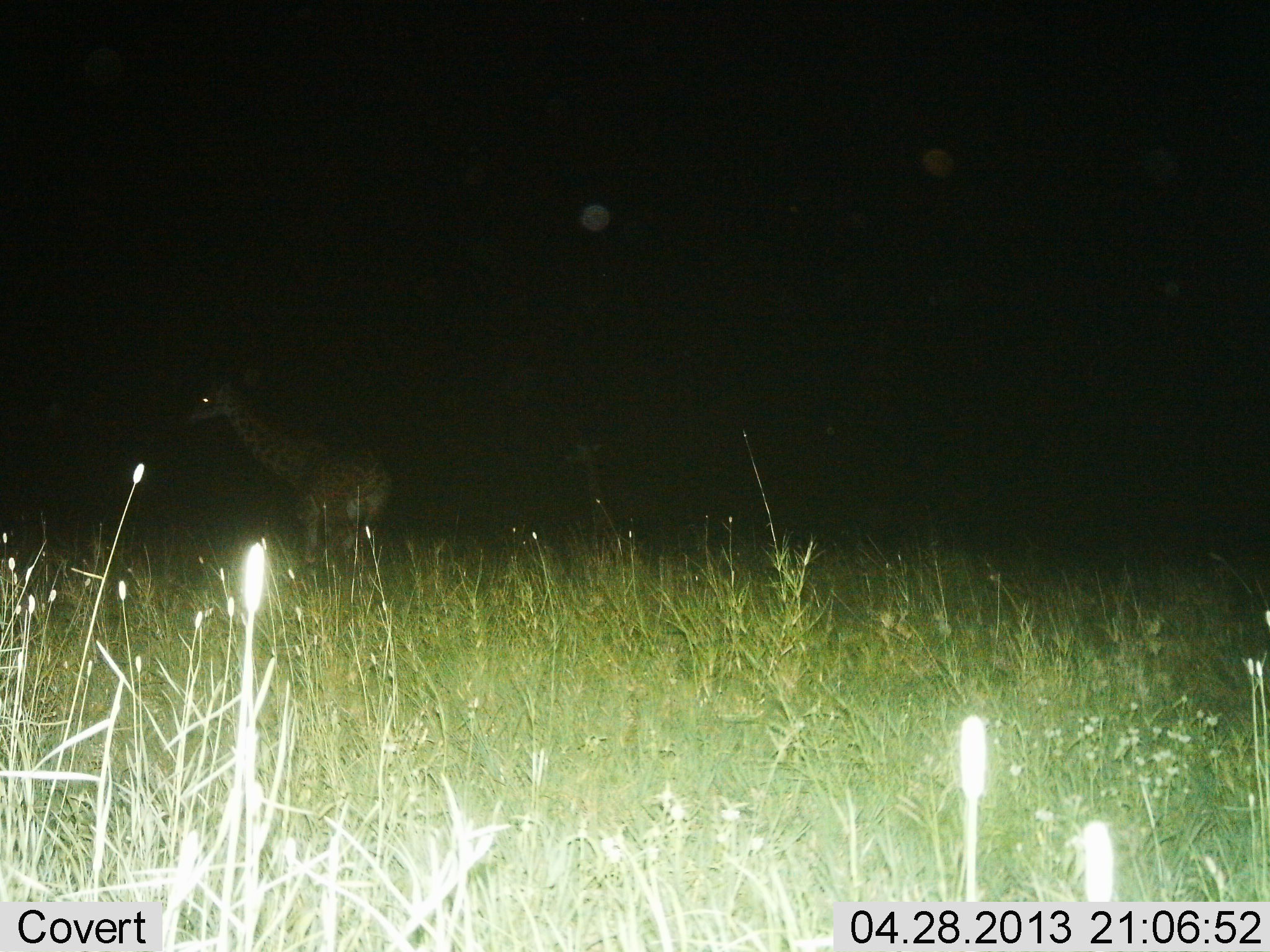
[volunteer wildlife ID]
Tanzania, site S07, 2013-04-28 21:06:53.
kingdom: Animalia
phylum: Chordata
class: Mammalia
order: Artiodactyla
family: Giraffidae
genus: Giraffa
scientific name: Giraffa camelopardalis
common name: giraffe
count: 1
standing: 86%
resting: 0%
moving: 14%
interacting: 0%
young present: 7%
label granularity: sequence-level